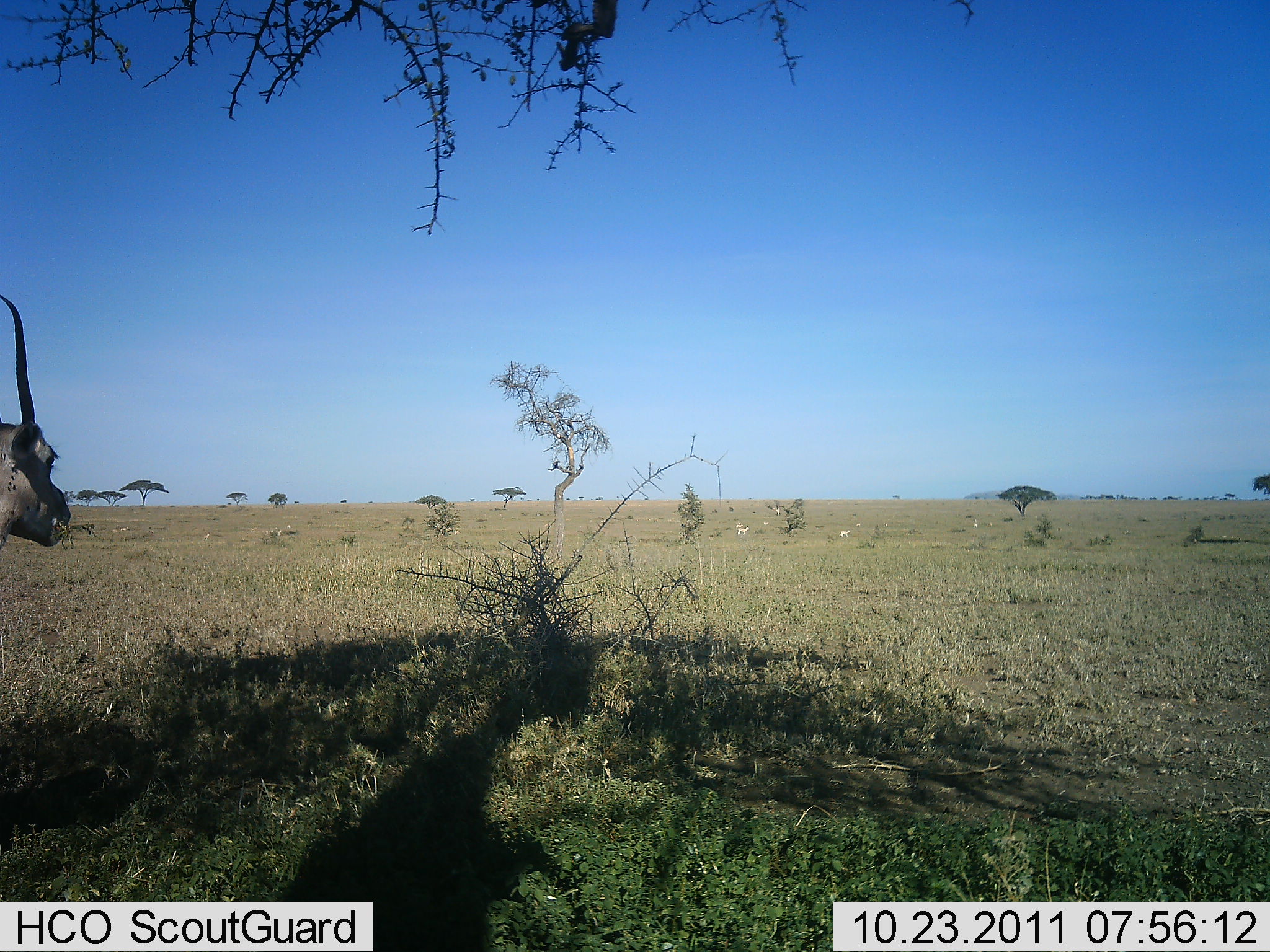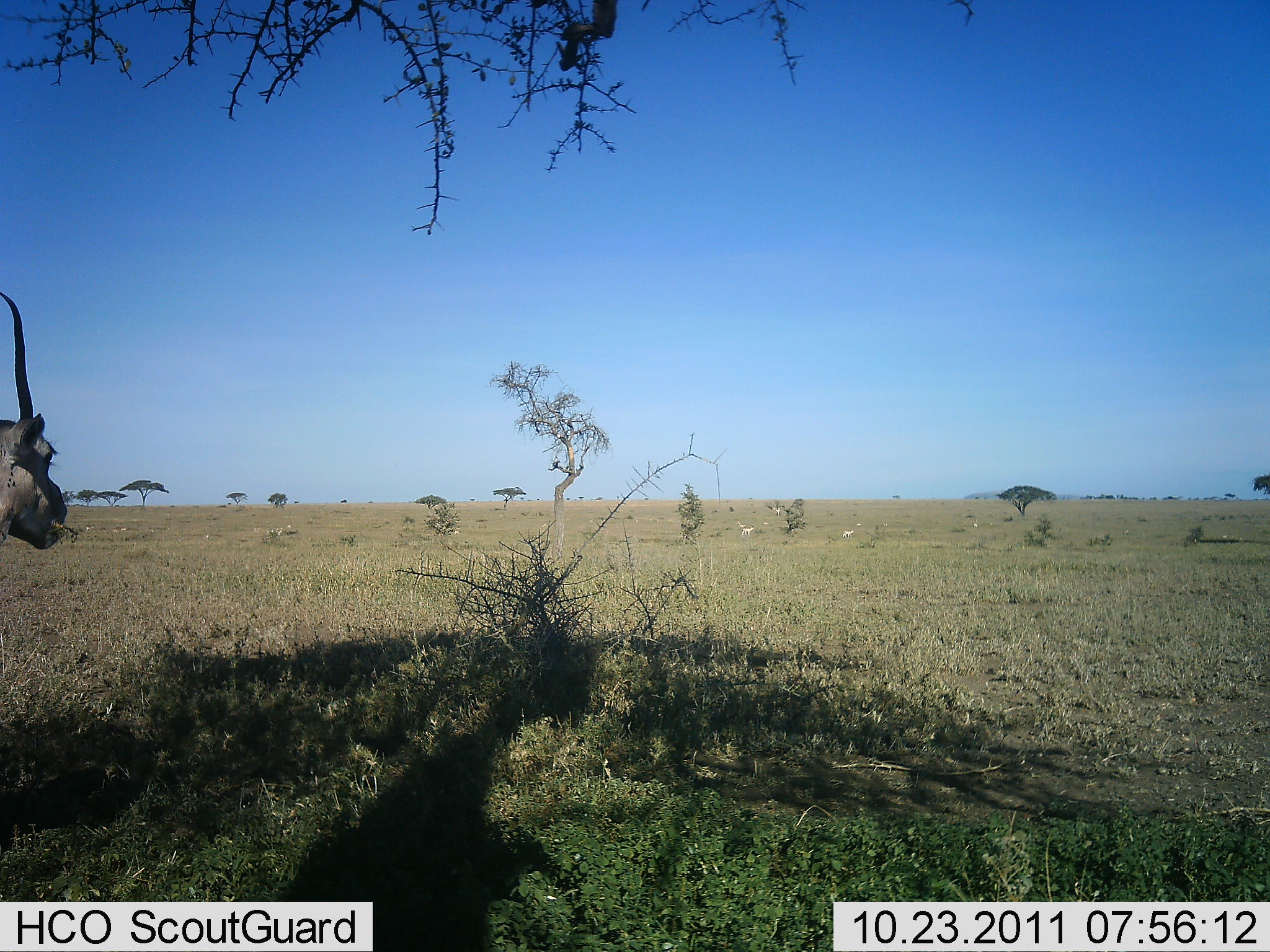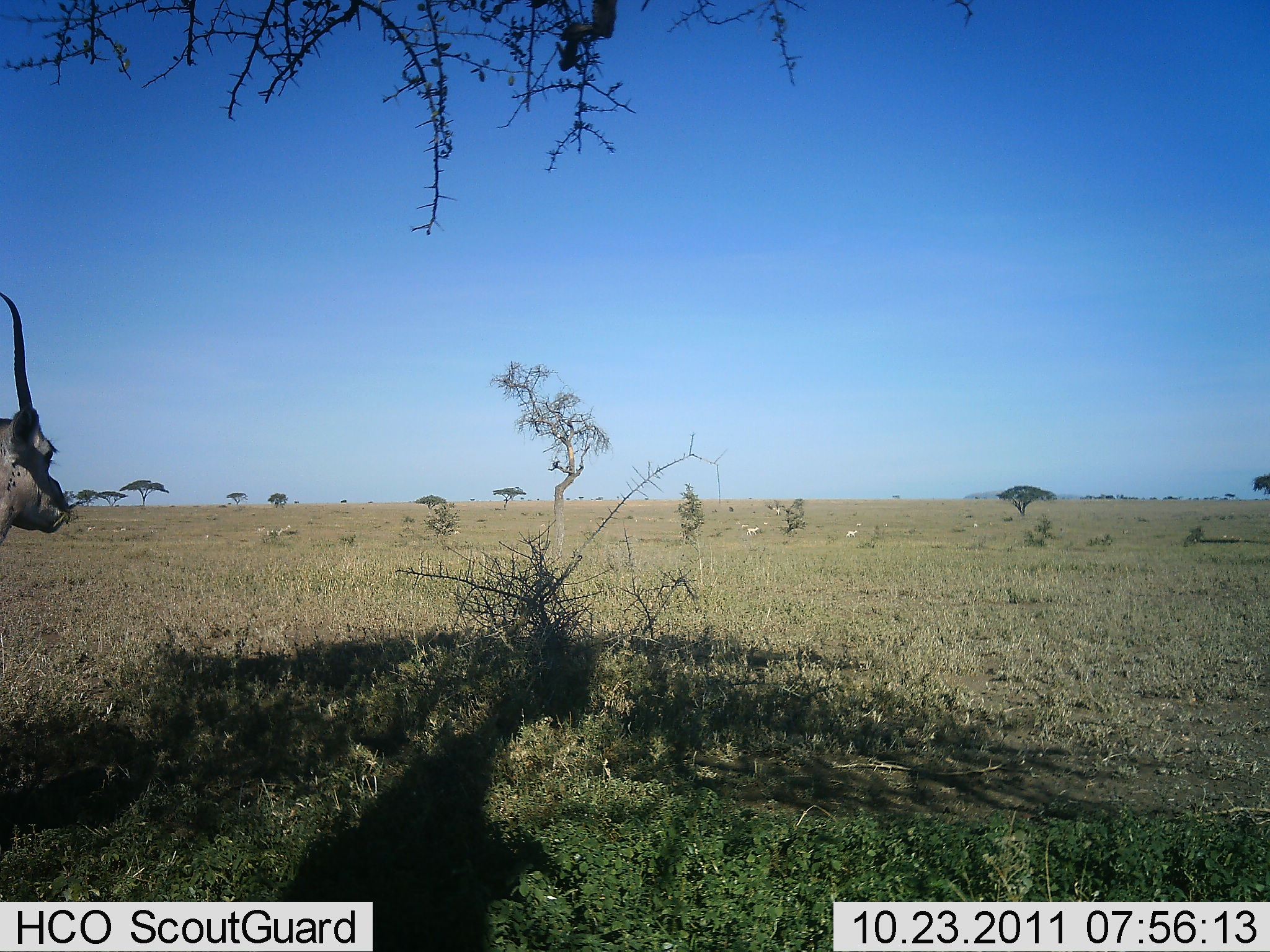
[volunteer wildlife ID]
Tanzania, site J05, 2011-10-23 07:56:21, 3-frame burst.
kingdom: Animalia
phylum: Chordata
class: Mammalia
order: Artiodactyla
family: Bovidae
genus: Nanger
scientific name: Nanger granti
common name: grant's gazelle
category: gazellegrants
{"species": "gazellegrants (grant's gazelle) (Nanger granti)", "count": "1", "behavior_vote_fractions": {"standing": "45%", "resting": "0%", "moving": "18%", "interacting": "0%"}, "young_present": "0%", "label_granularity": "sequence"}